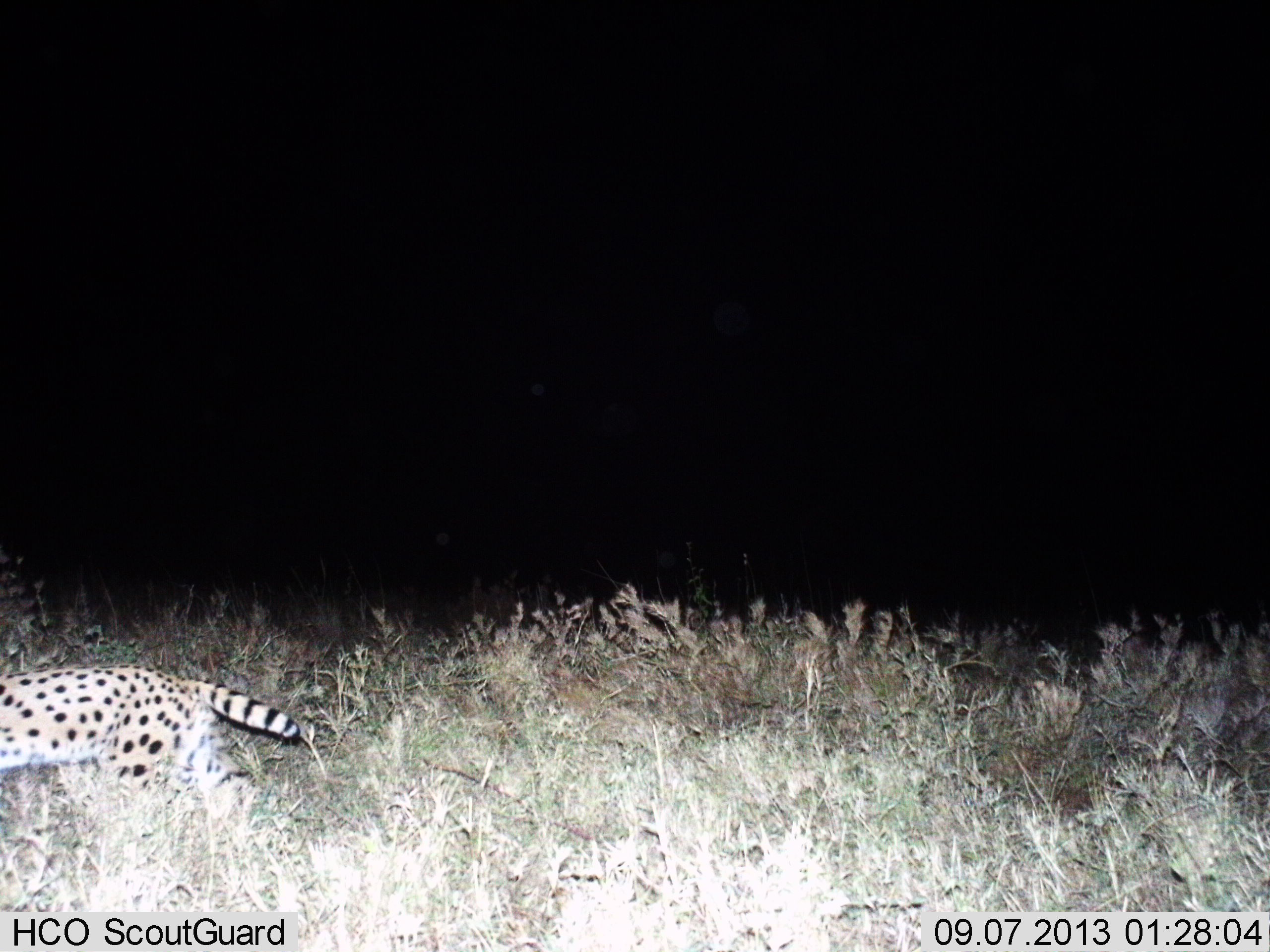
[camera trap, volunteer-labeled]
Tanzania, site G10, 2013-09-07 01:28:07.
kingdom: Animalia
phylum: Chordata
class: Mammalia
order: Carnivora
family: Felidae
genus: Leptailurus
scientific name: Leptailurus serval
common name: serval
Serval (Leptailurus serval), count 1. Behavior (volunteer vote fractions): standing 10%, resting 0%, moving 90%, interacting 0%. Young present (vote fraction): 0%. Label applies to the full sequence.